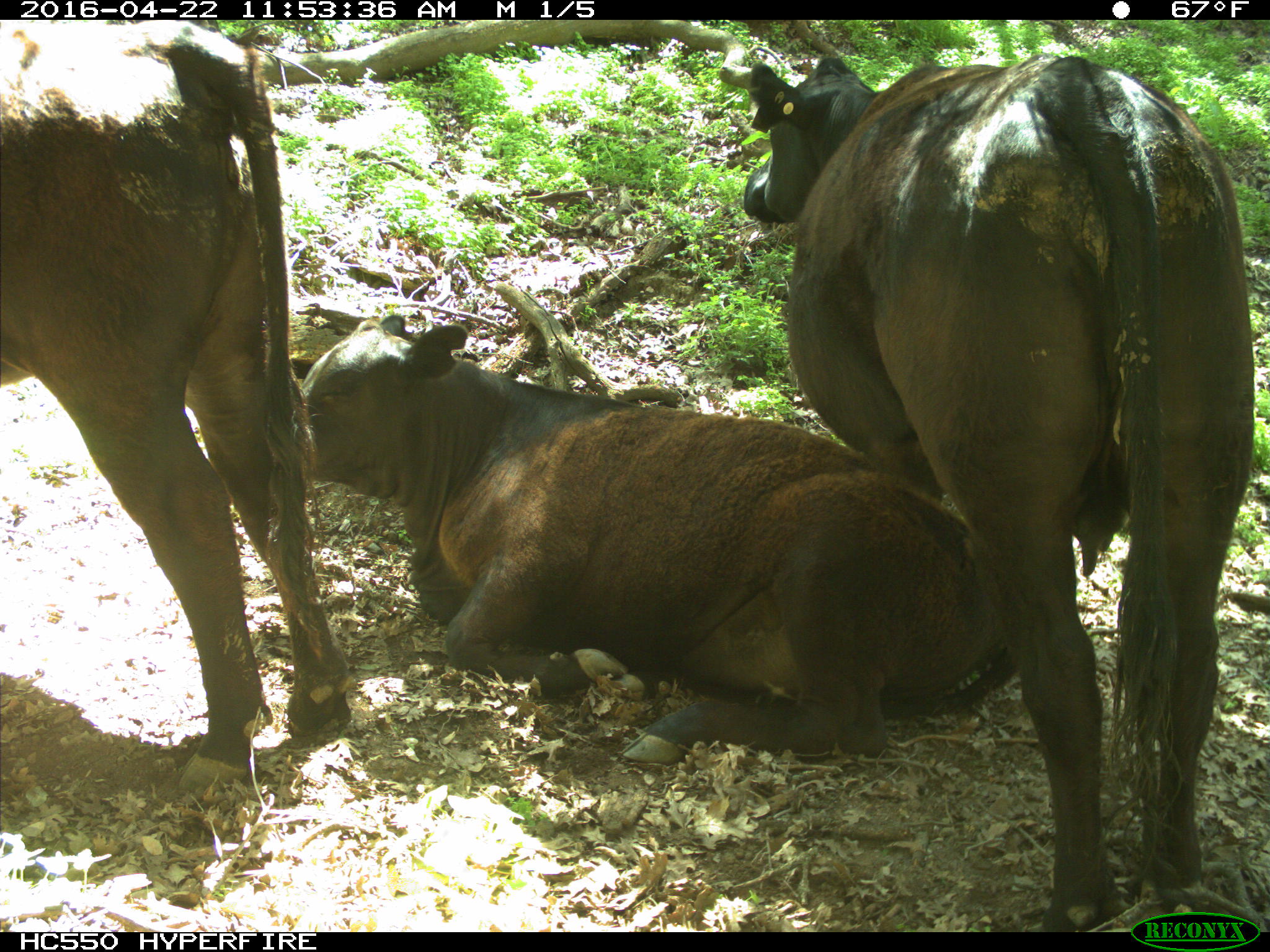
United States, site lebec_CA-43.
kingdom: Animalia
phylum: Chordata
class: Mammalia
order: Artiodactyla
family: Bovidae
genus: Bos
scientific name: Bos taurus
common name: domestic cow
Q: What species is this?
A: Bos taurus (domestic cow).